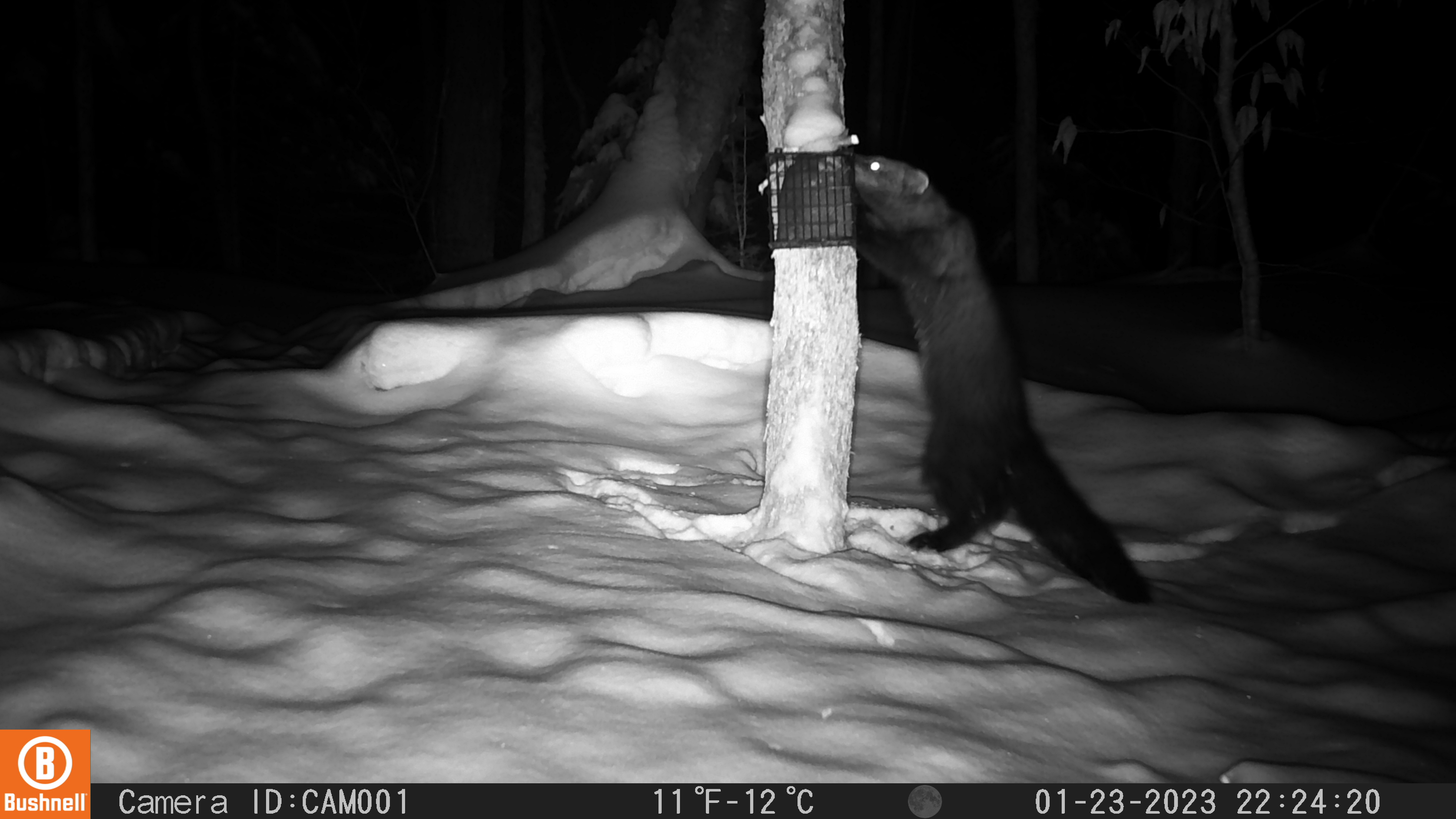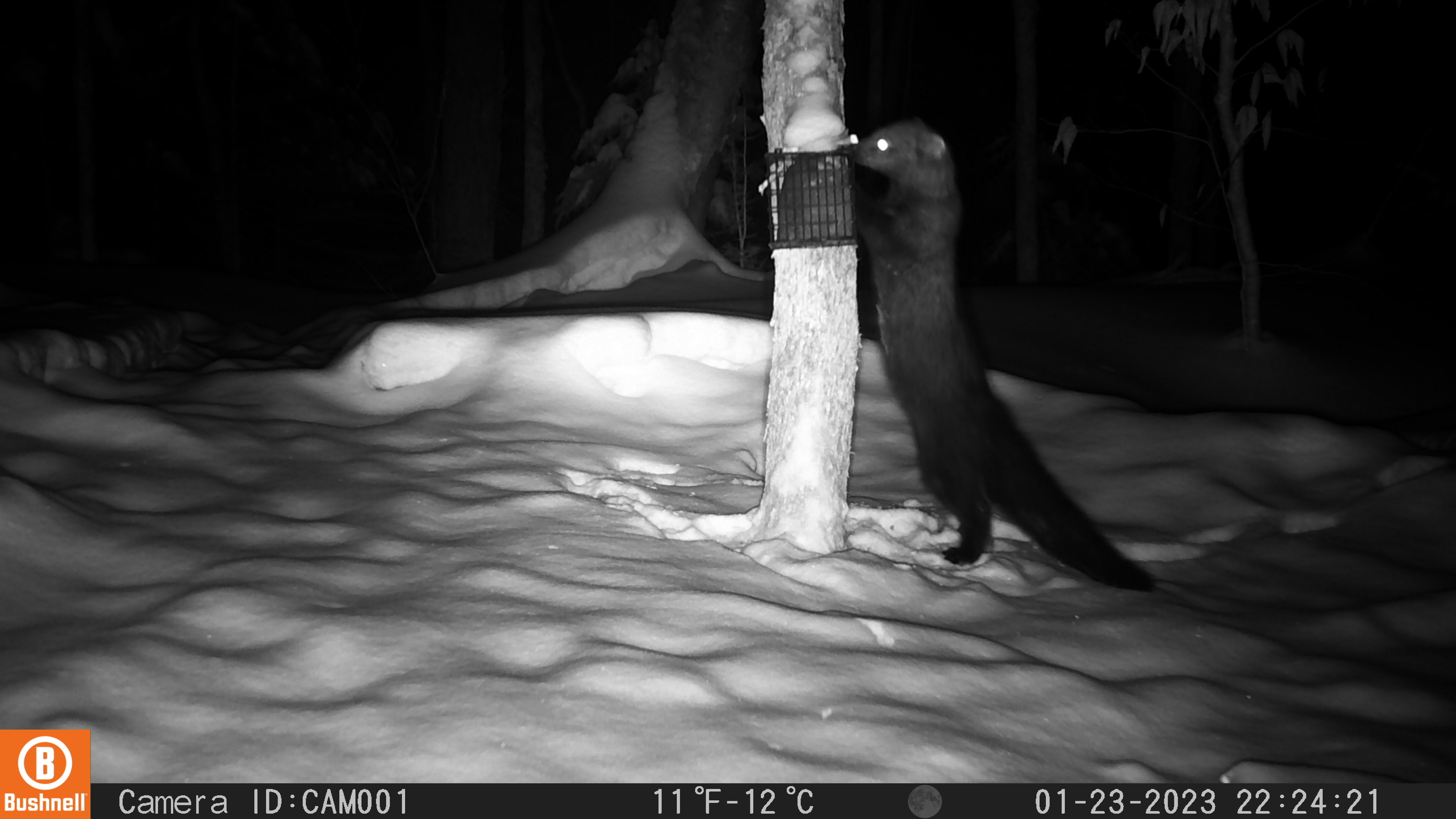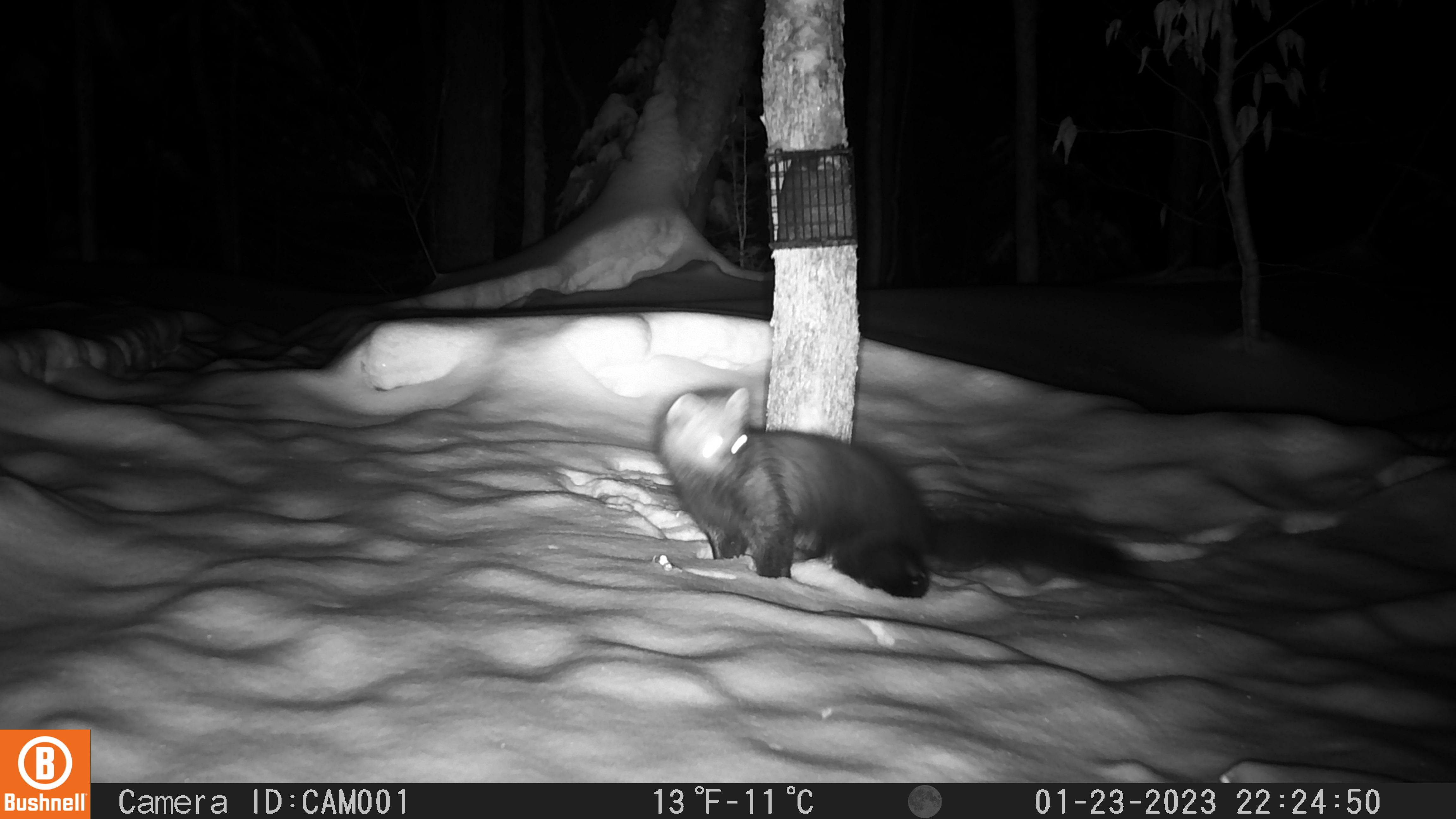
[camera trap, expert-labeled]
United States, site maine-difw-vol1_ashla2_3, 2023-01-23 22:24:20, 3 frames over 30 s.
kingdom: Animalia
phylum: Chordata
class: Mammalia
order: Carnivora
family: Mustelidae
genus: Pekania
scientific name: Pekania pennanti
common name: fisher